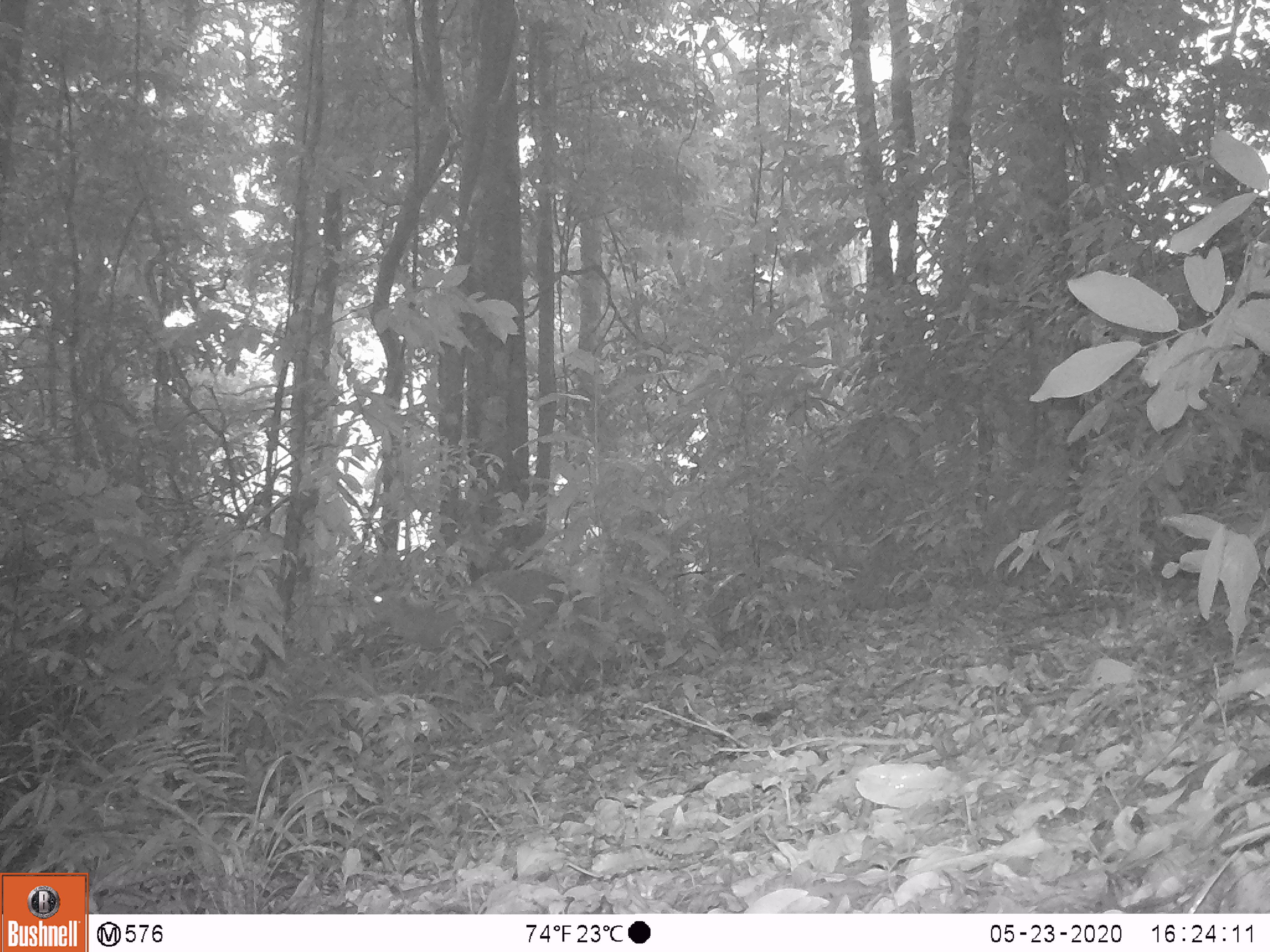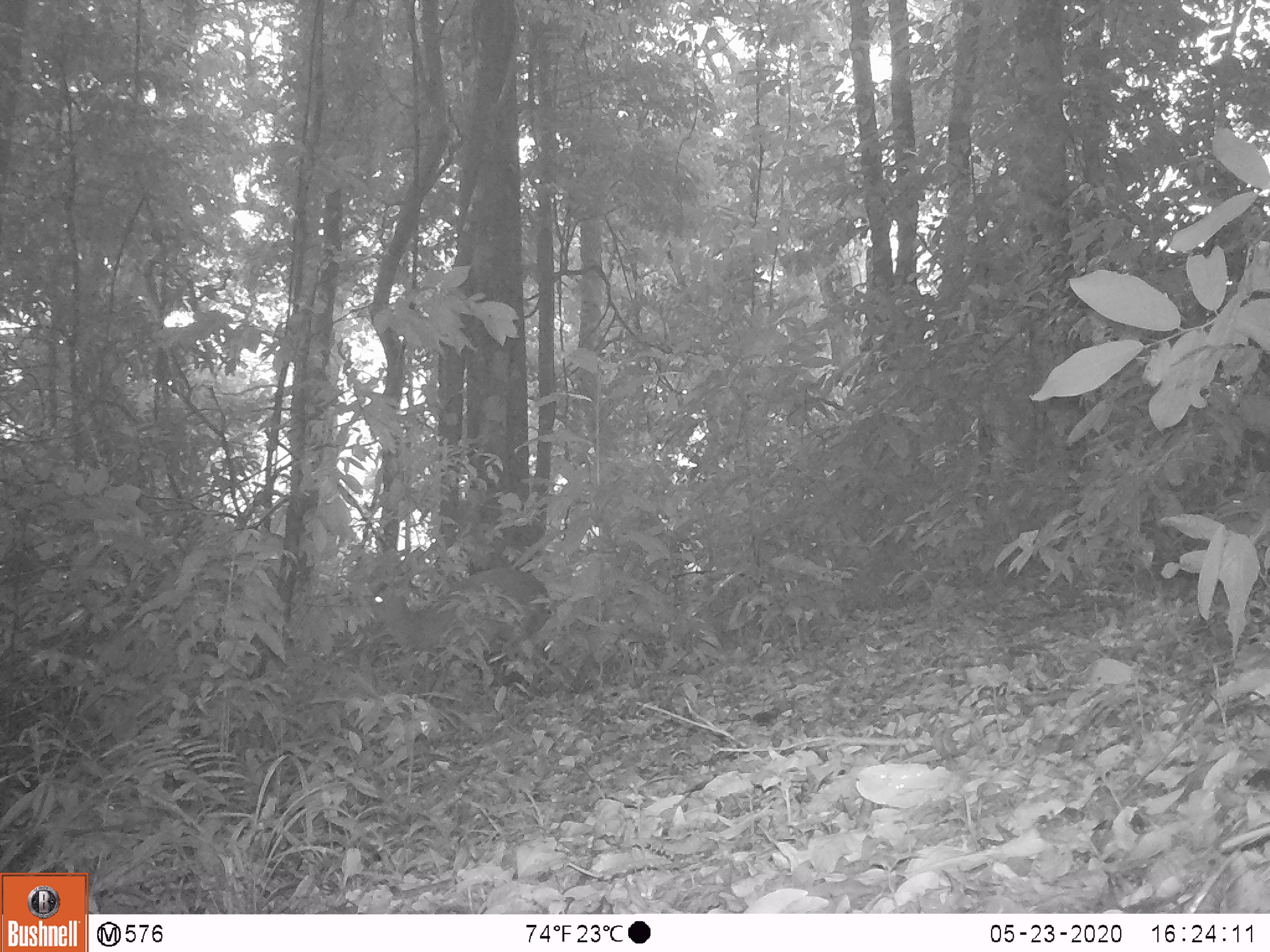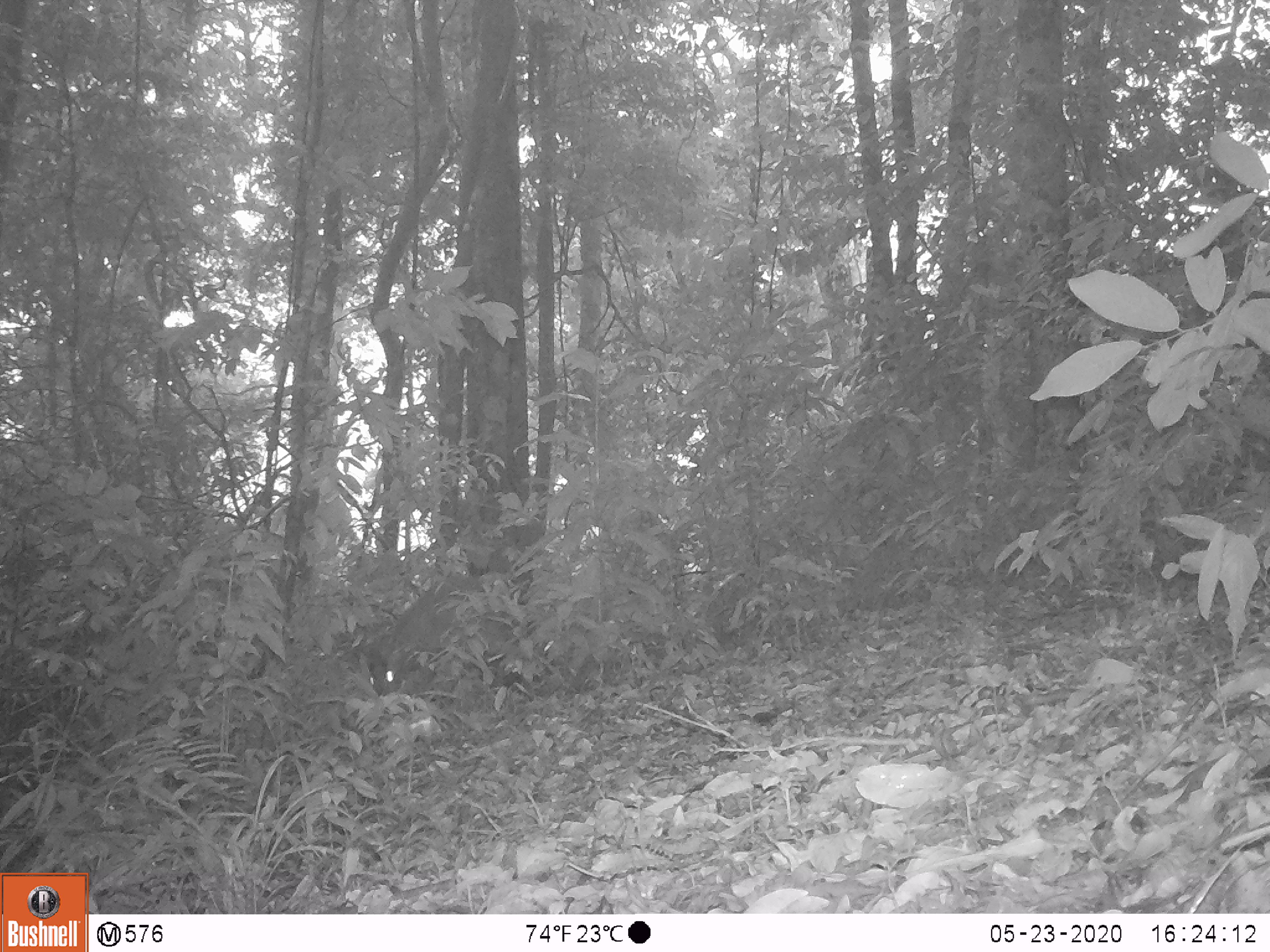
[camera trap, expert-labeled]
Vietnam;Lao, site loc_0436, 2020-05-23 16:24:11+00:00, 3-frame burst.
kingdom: Animalia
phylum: Chordata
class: Mammalia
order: Artiodactyla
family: Cervidae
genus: Muntiacus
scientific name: Muntiacus rooseveltorum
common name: roosevelt's muntjac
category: roosevelts muntjac group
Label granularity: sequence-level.